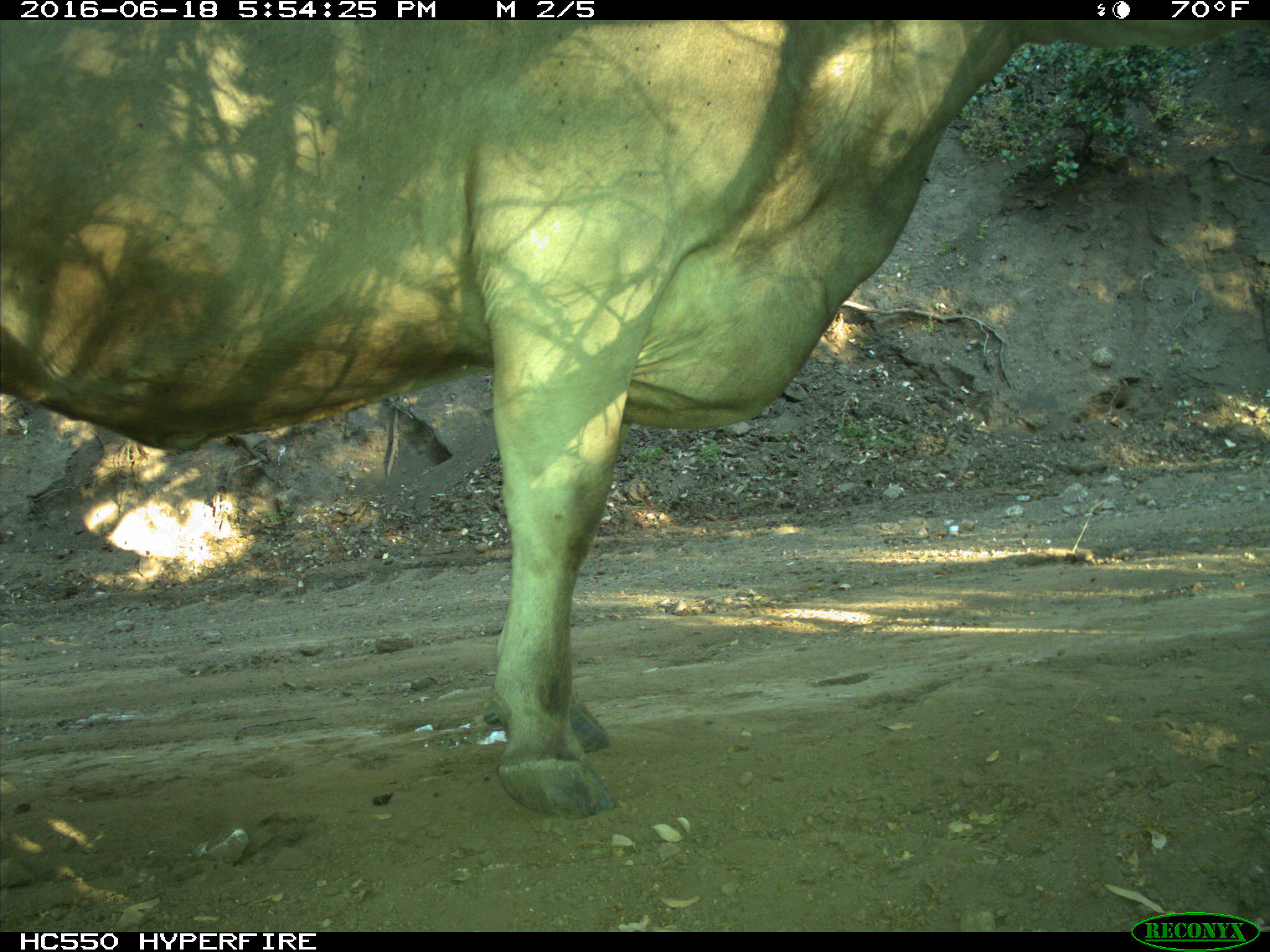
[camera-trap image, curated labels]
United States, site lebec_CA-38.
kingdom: Animalia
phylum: Chordata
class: Mammalia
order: Artiodactyla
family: Bovidae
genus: Bos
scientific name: Bos taurus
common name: domestic cow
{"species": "Bos taurus (domestic cow)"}